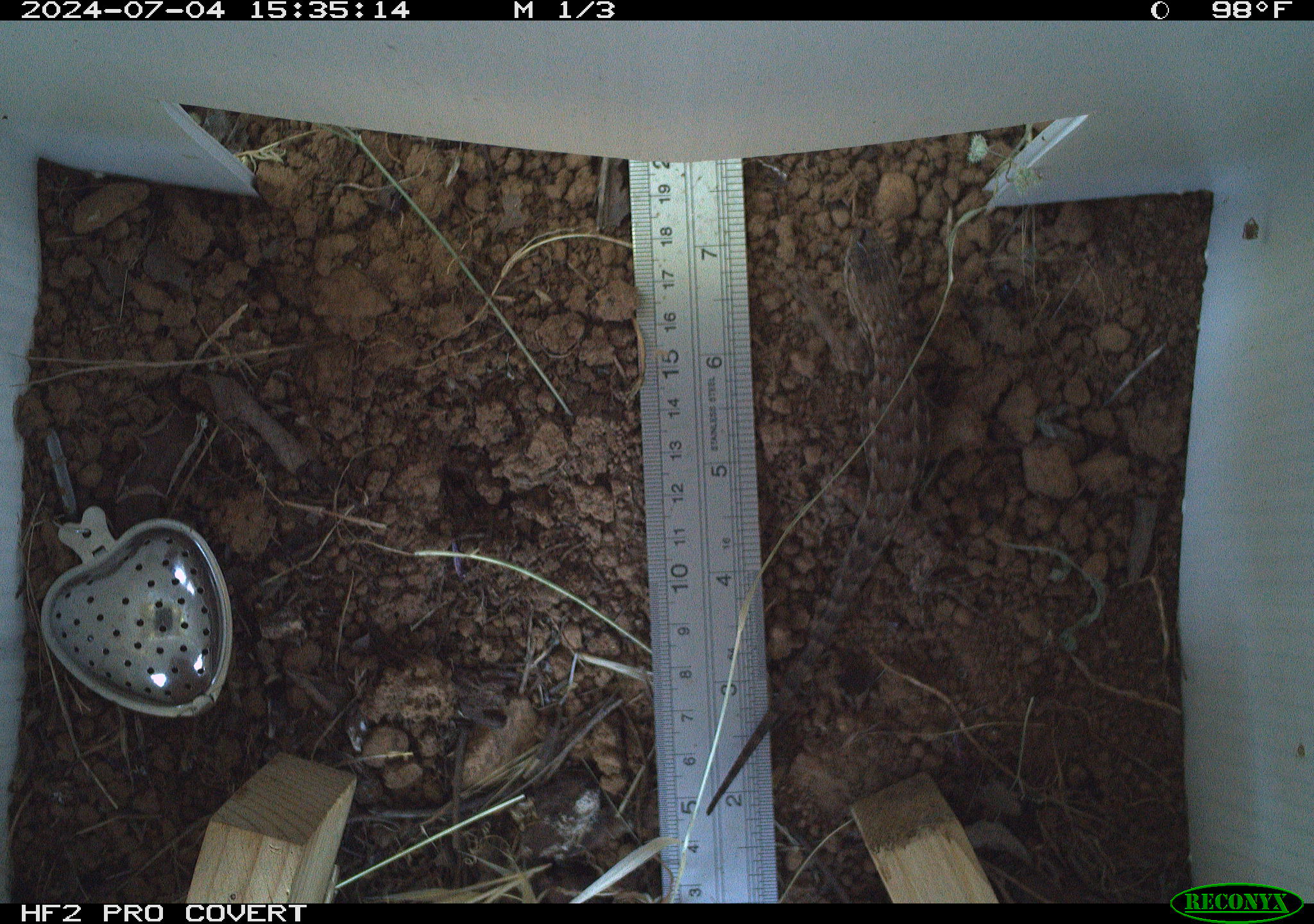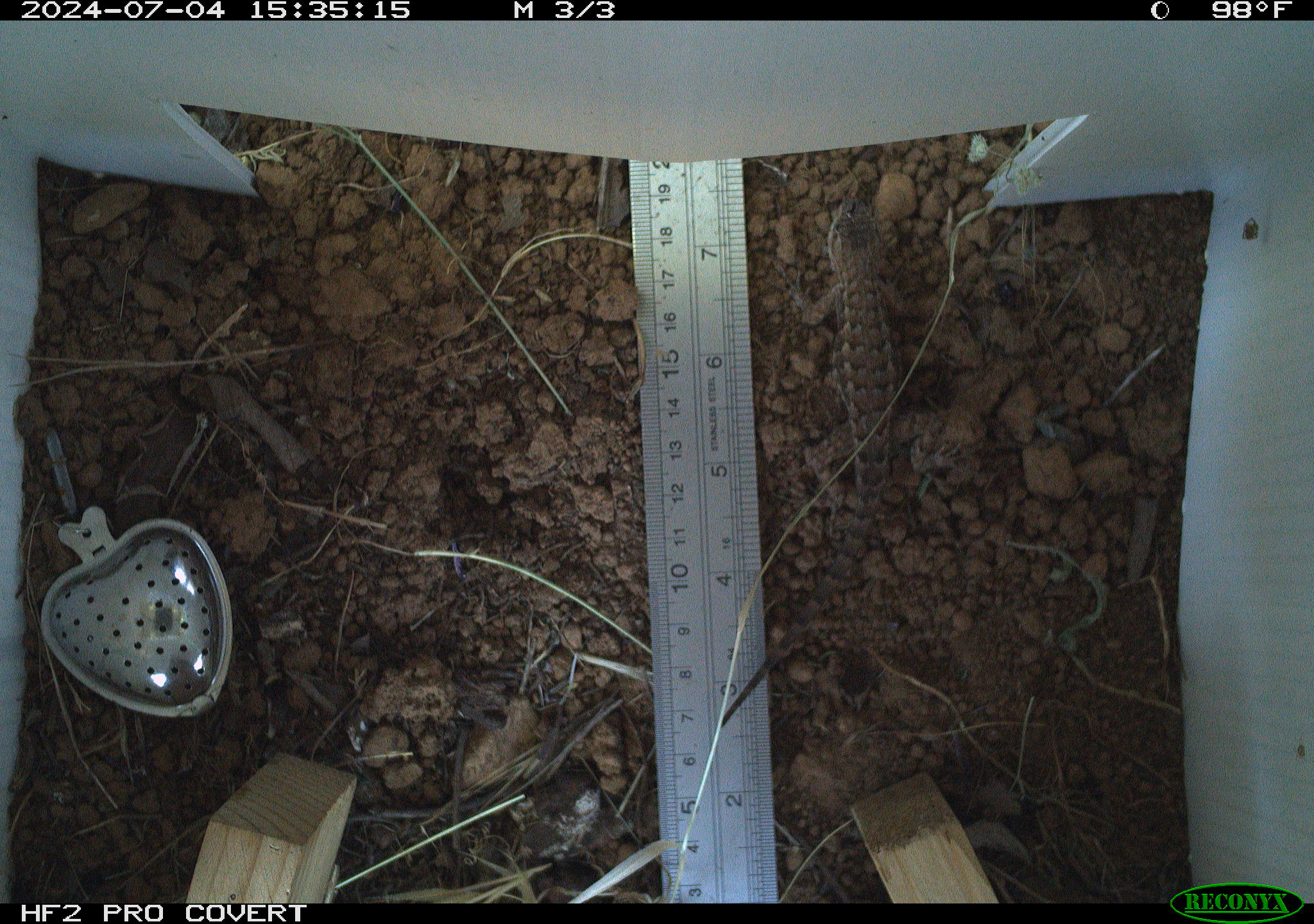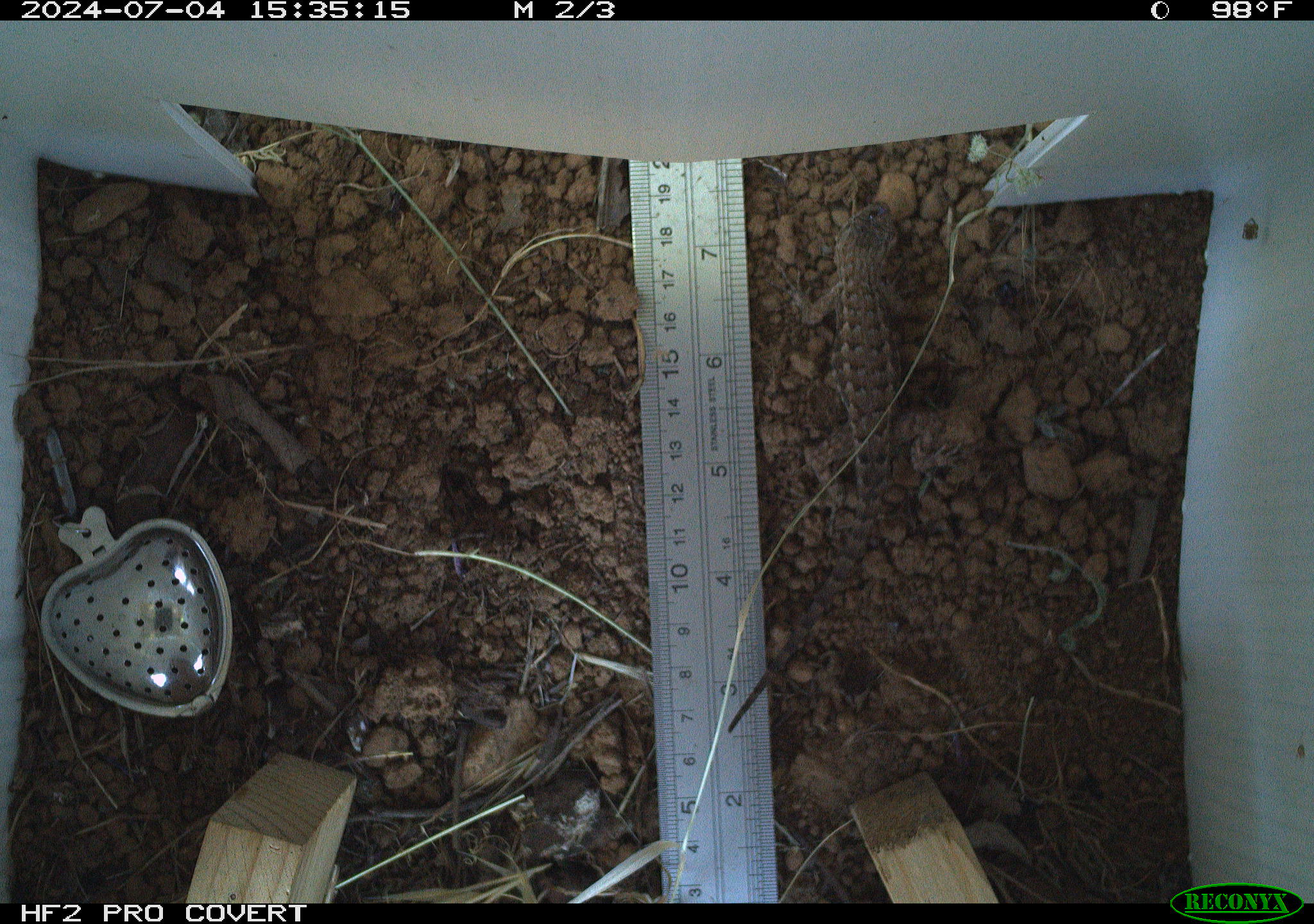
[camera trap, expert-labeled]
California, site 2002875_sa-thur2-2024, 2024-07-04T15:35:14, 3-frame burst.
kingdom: Animalia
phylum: Chordata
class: Reptilia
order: Squamata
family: Phrynosomatidae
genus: Sceloporus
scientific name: Sceloporus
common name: spiny lizards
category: sceloporus species